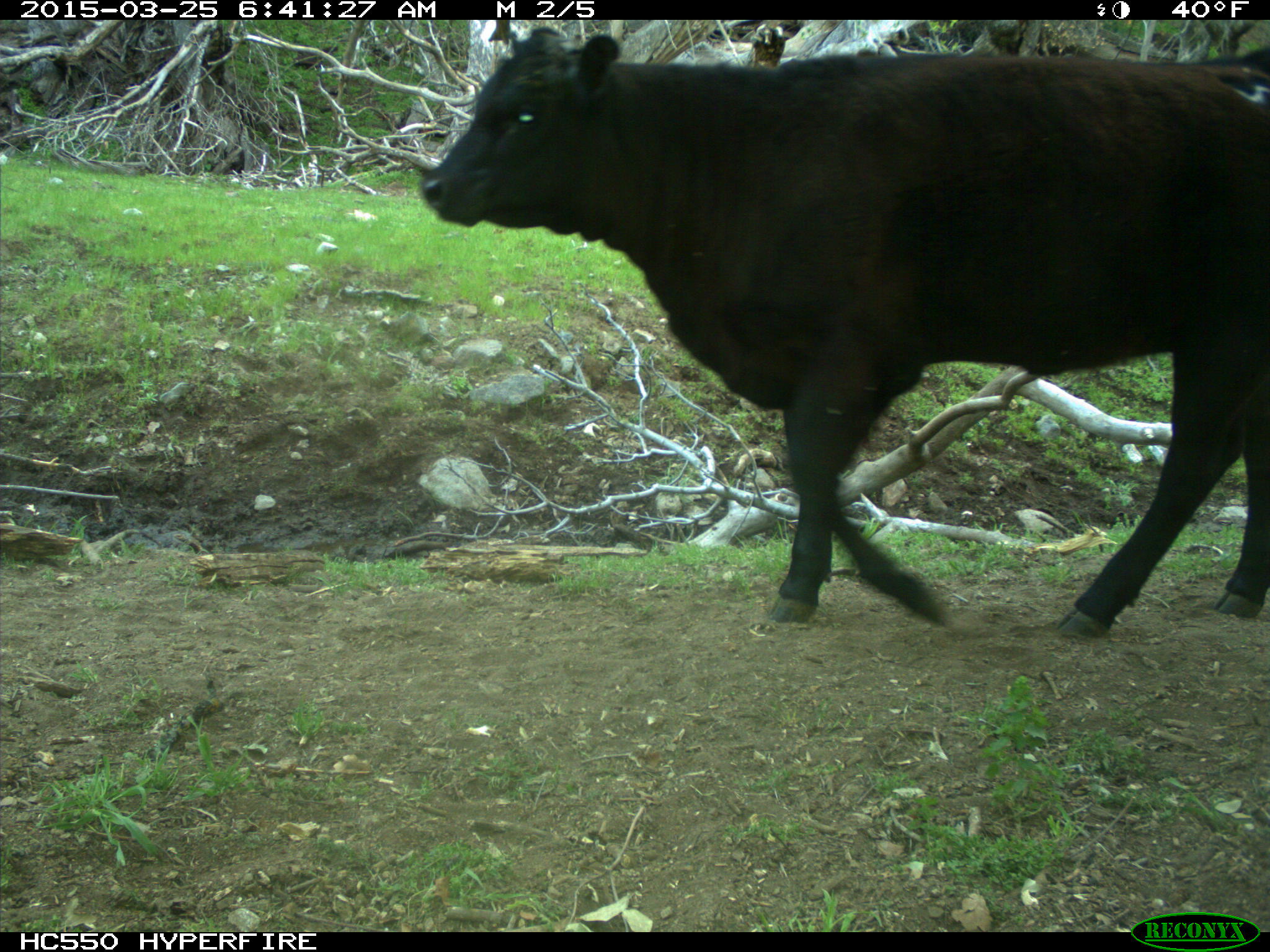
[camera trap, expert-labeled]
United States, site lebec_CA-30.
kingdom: Animalia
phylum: Chordata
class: Mammalia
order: Artiodactyla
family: Bovidae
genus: Bos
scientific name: Bos taurus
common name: domestic cow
Bos taurus (domestic cow).